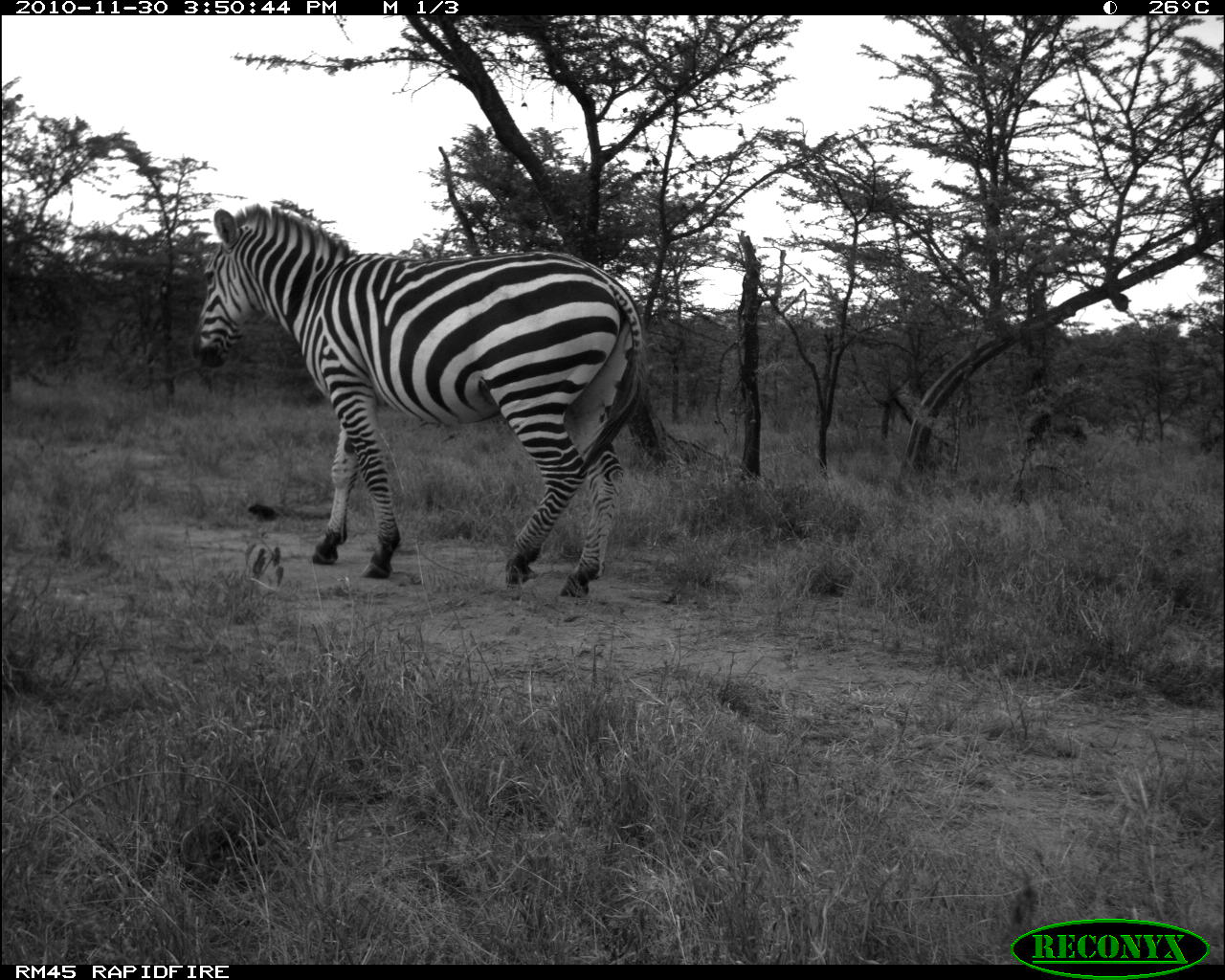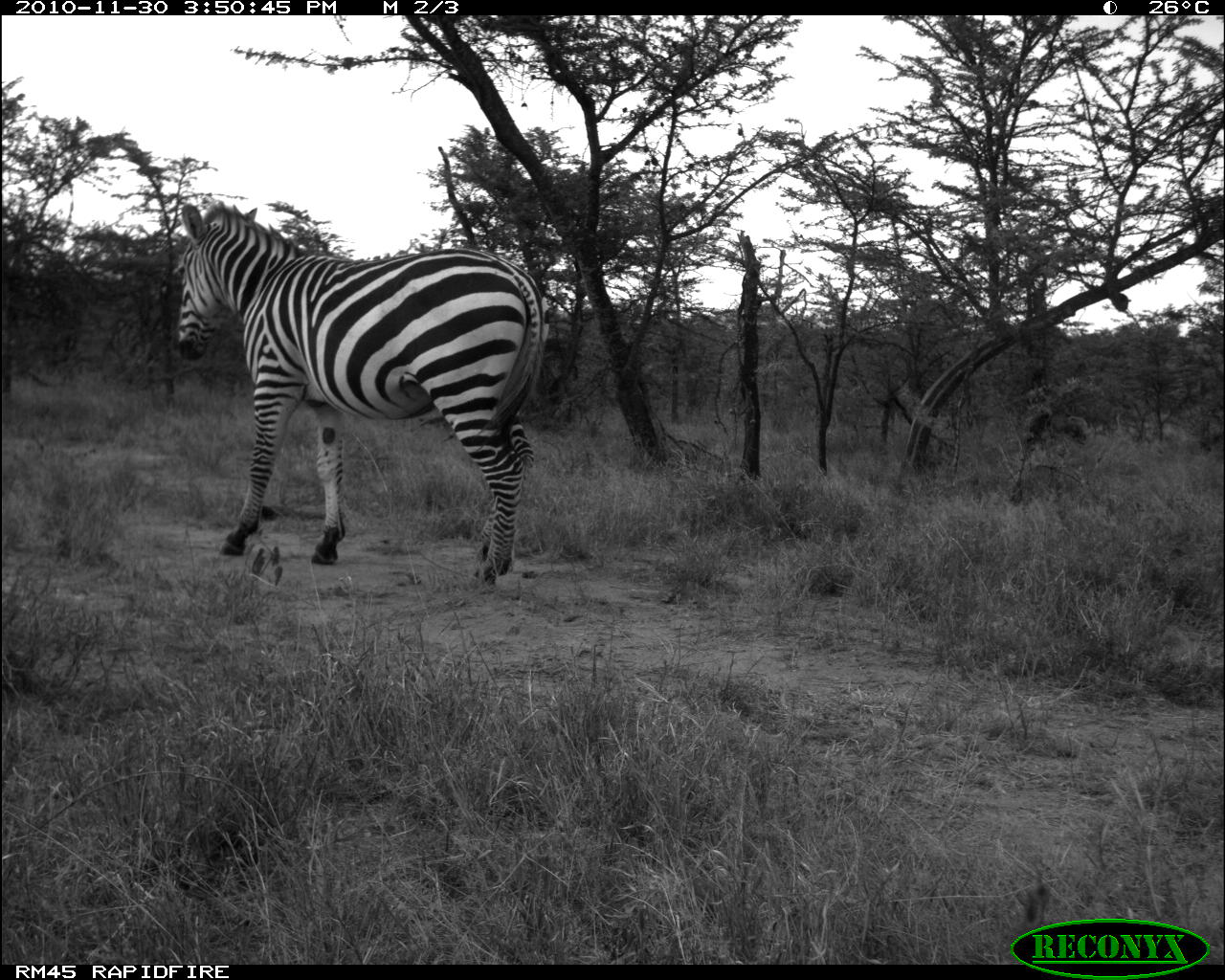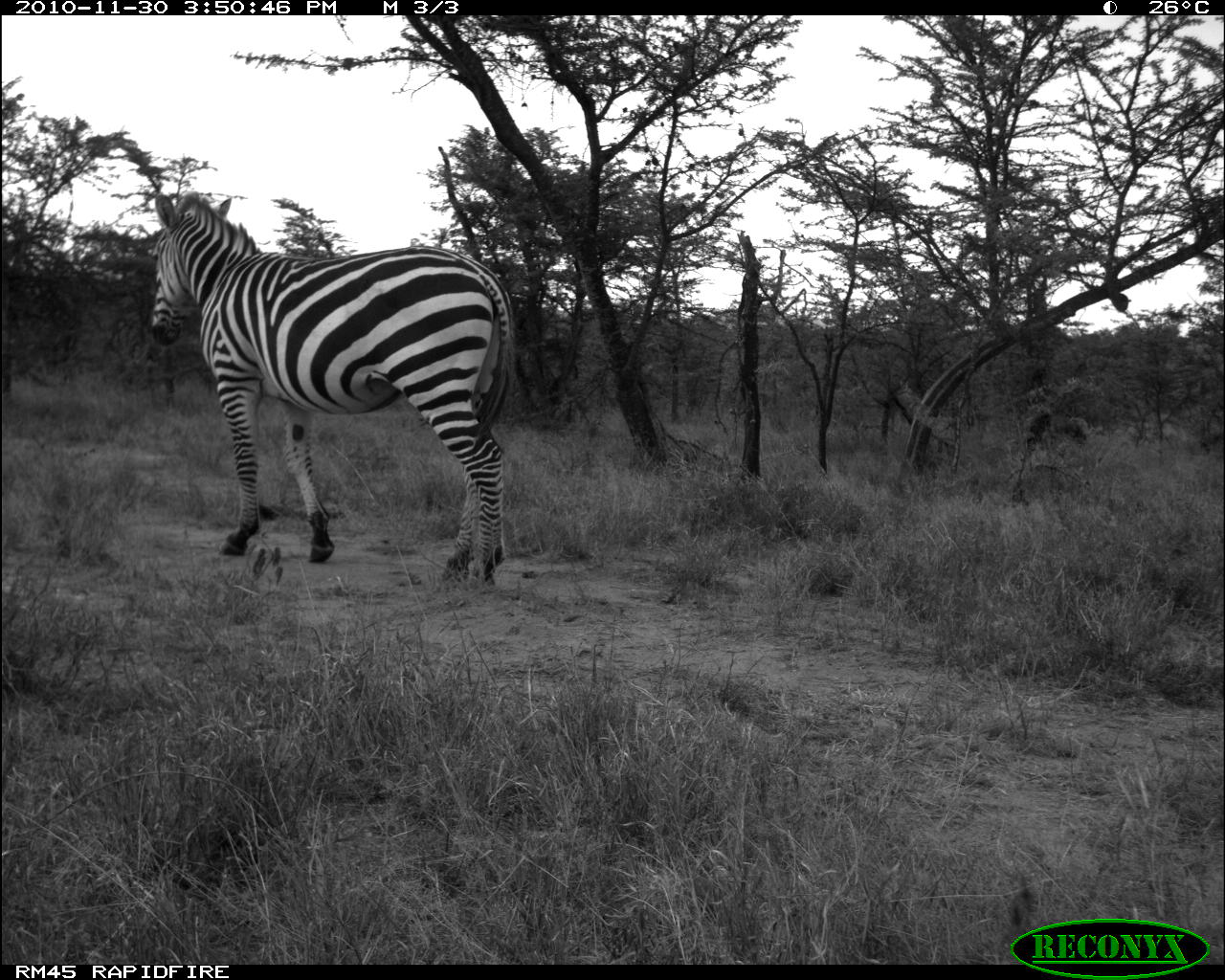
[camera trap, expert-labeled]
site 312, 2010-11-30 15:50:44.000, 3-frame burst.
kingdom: Animalia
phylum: Chordata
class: Mammalia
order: Perissodactyla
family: Equidae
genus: Equus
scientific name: Equus quagga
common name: plains zebra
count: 1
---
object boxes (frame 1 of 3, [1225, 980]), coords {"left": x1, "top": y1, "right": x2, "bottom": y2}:
equus quagga: {"left": 187, "top": 202, "right": 647, "bottom": 598}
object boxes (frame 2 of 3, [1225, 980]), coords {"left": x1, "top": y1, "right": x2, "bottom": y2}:
equus quagga: {"left": 170, "top": 200, "right": 547, "bottom": 587}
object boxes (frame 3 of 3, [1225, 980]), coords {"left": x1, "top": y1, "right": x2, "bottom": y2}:
equus quagga: {"left": 146, "top": 187, "right": 516, "bottom": 590}